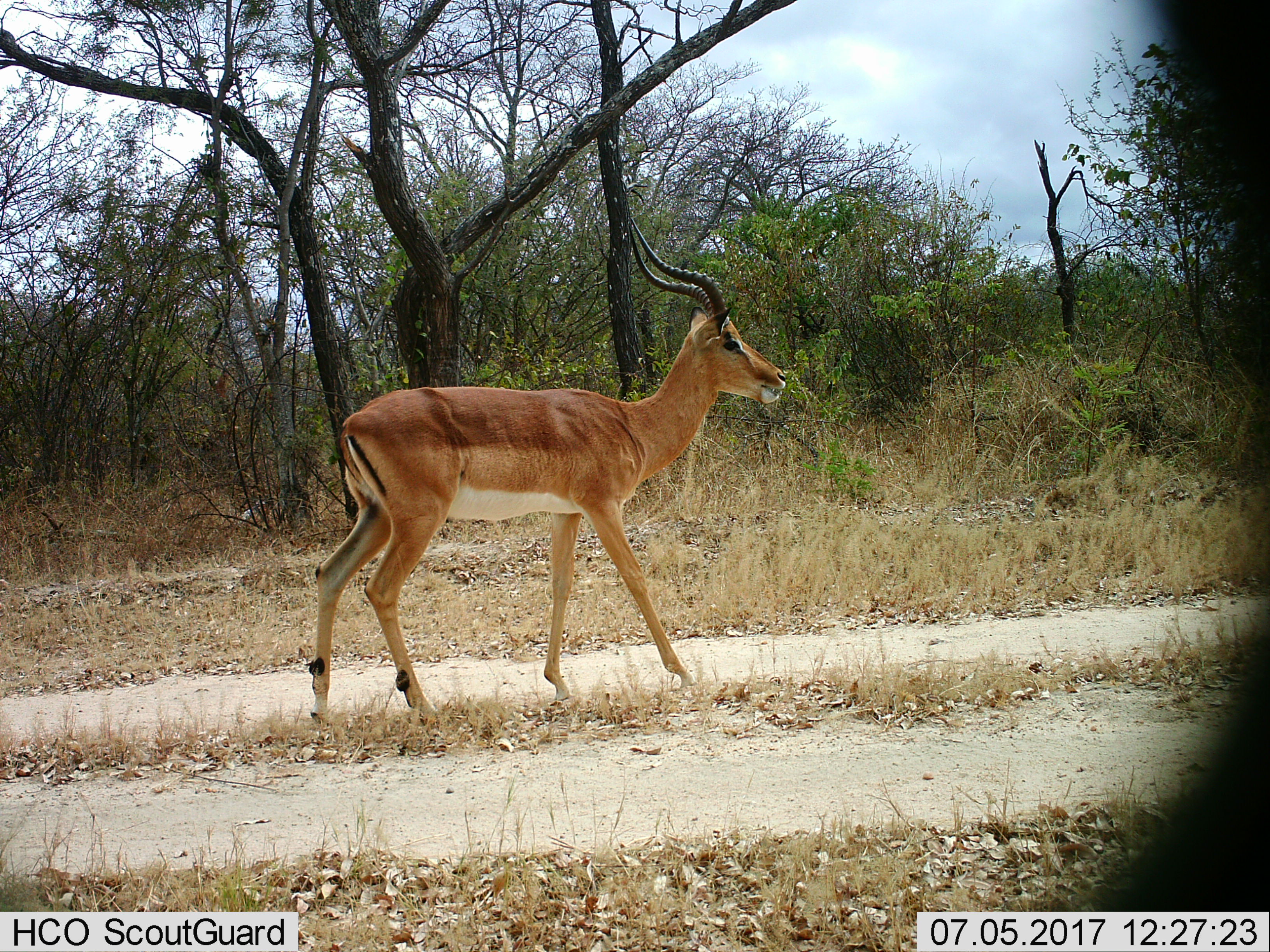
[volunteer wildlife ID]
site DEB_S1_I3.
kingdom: Animalia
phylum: Chordata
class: Mammalia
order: Artiodactyla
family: Bovidae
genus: Aepyceros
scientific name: Aepyceros melampus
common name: impala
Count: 1.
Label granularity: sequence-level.